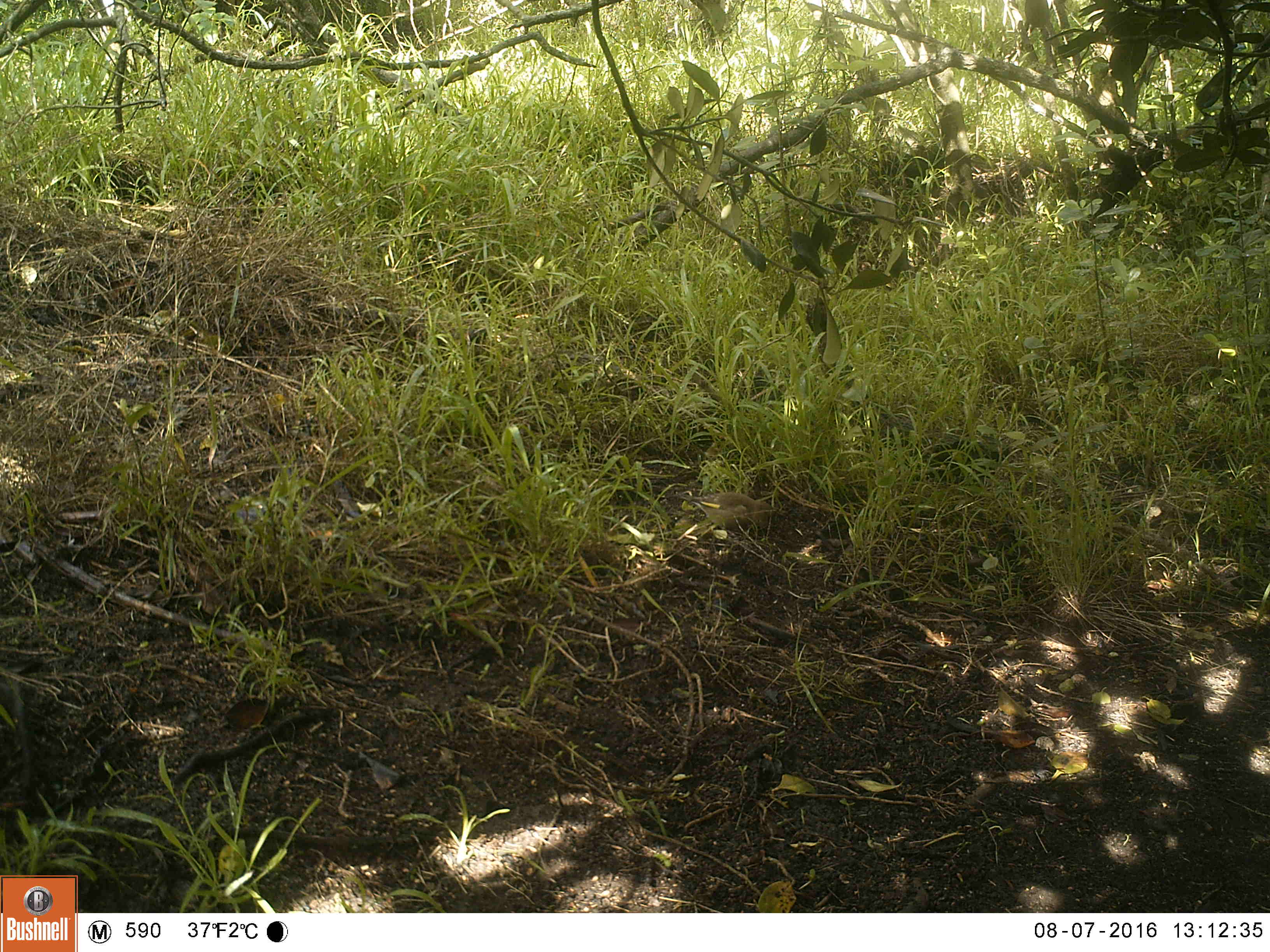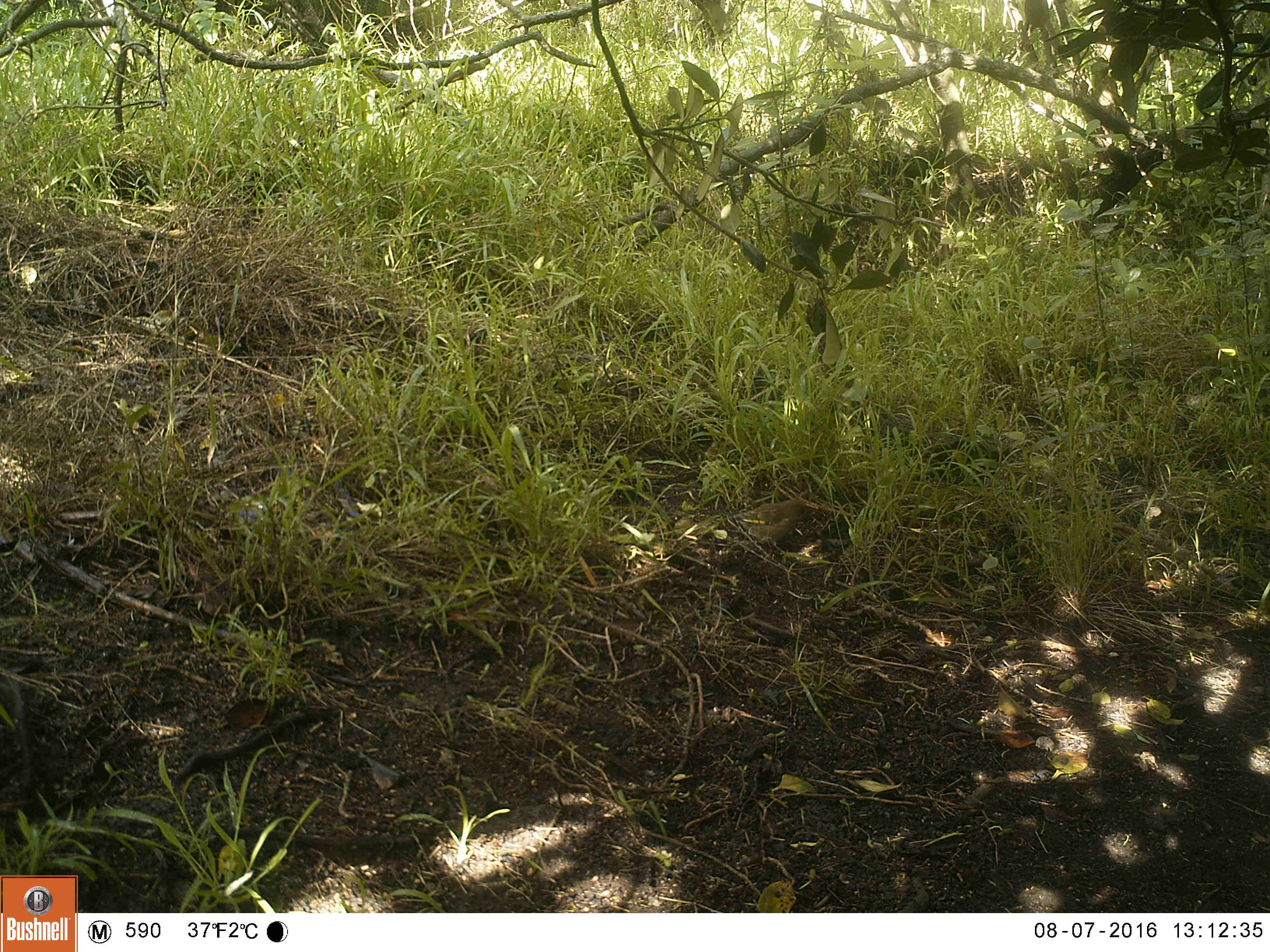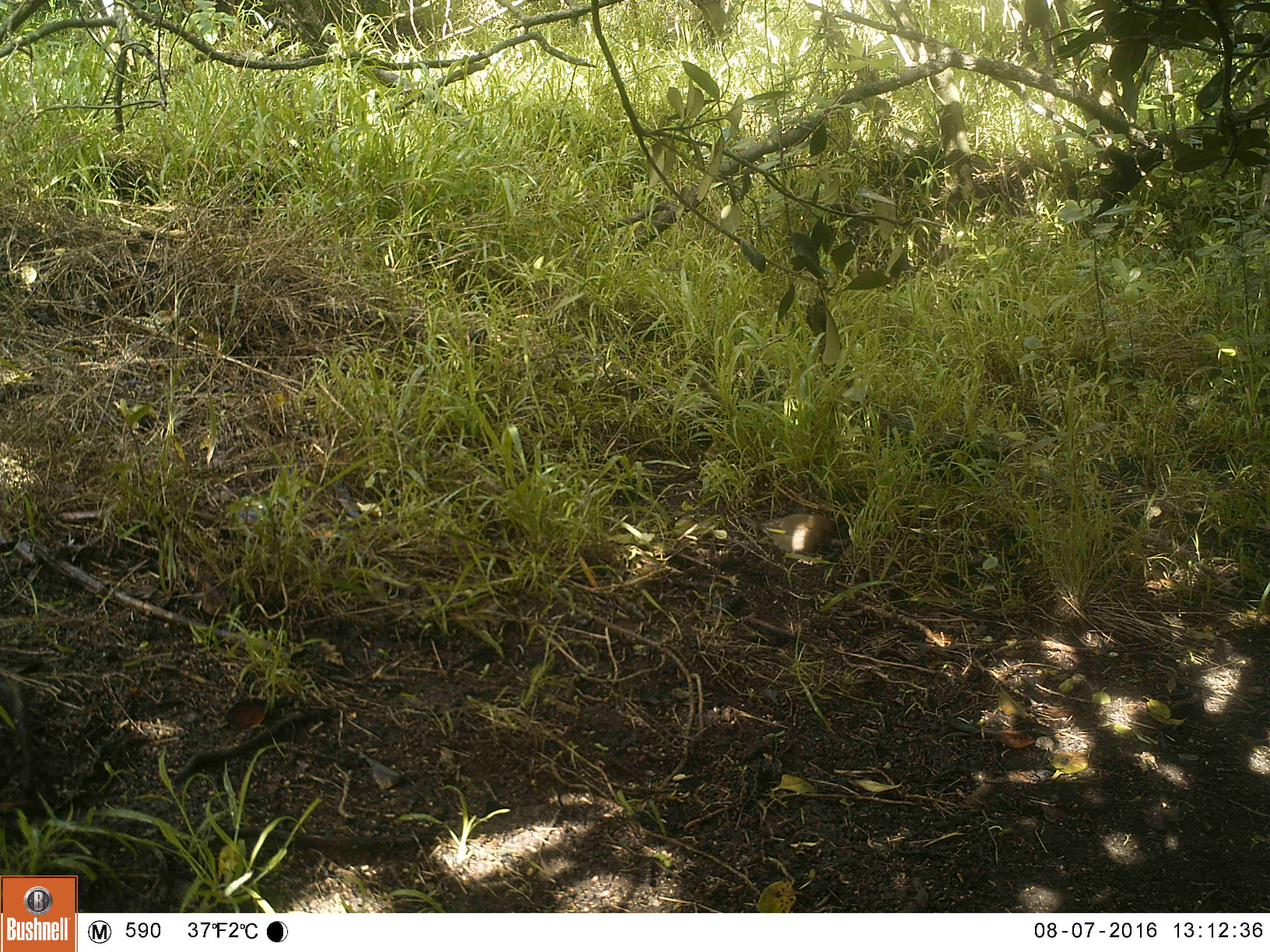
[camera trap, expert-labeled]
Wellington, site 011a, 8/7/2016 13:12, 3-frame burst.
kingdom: Animalia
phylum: Chordata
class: Aves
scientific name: Aves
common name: bird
Bird (Aves).